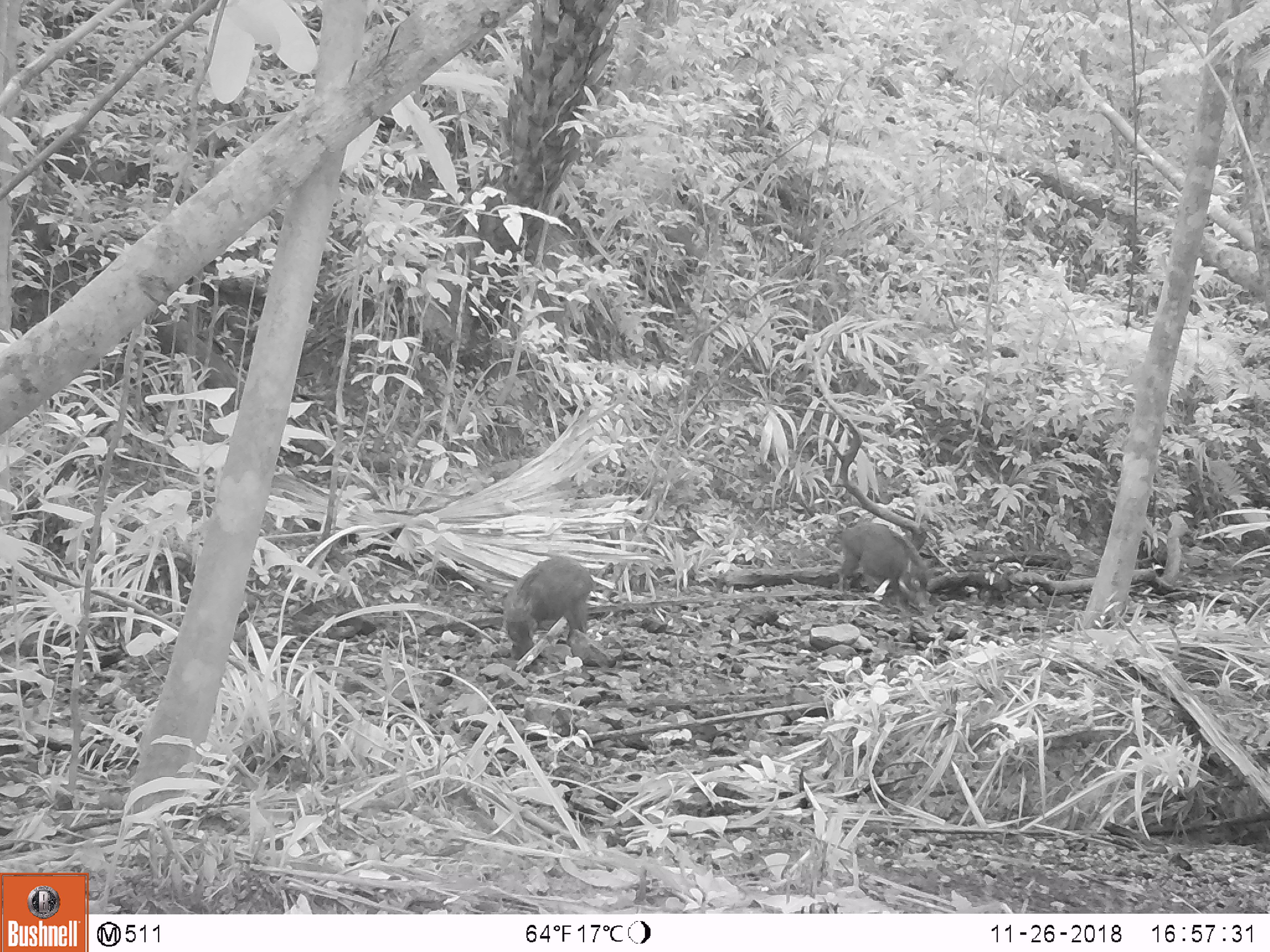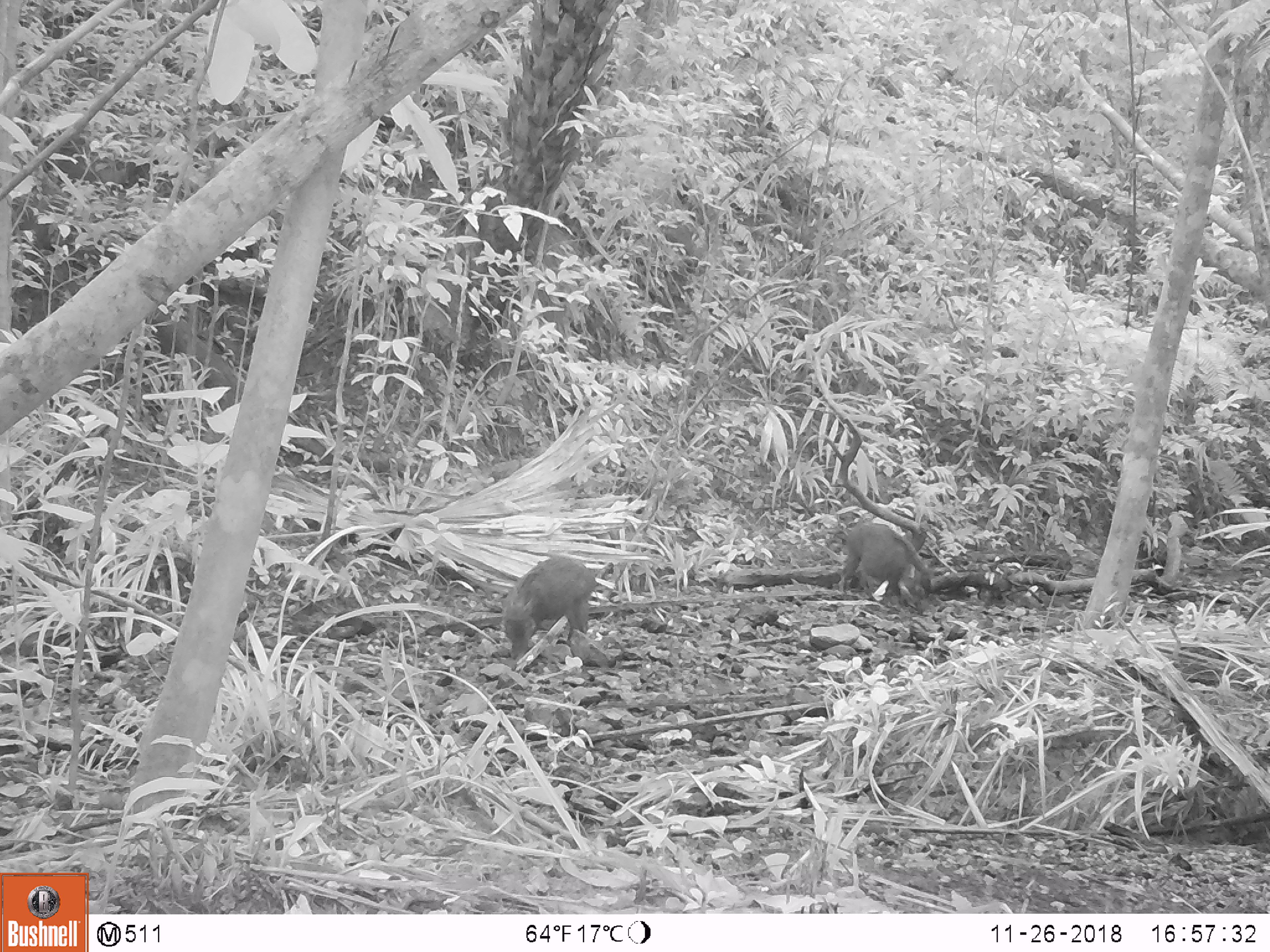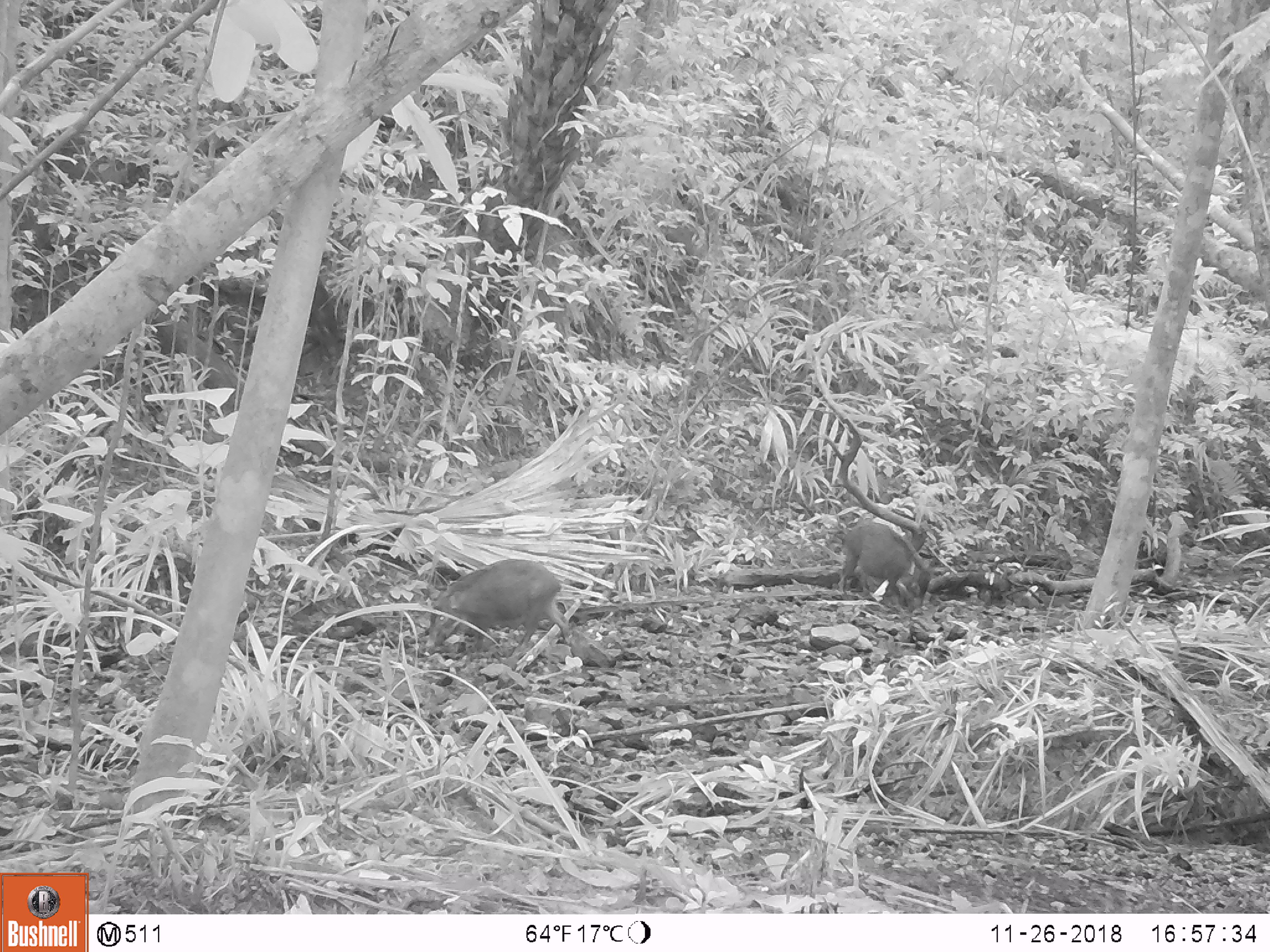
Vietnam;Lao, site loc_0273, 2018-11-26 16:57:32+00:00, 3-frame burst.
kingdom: Animalia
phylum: Chordata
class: Mammalia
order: Artiodactyla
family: Suidae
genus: Sus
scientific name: Sus scrofa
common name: eurasian wild pig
Eurasian wild pig (Sus scrofa). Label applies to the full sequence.